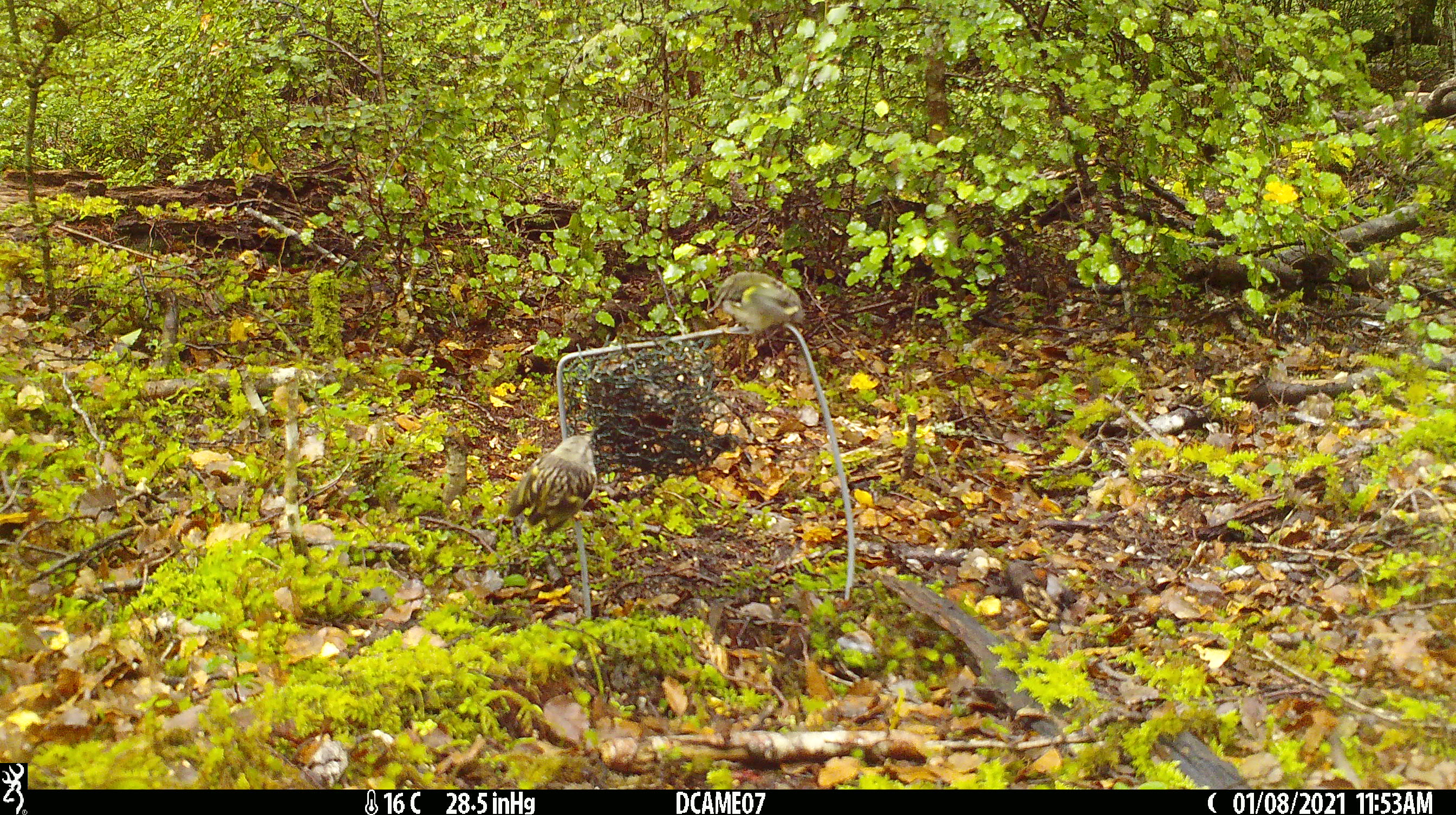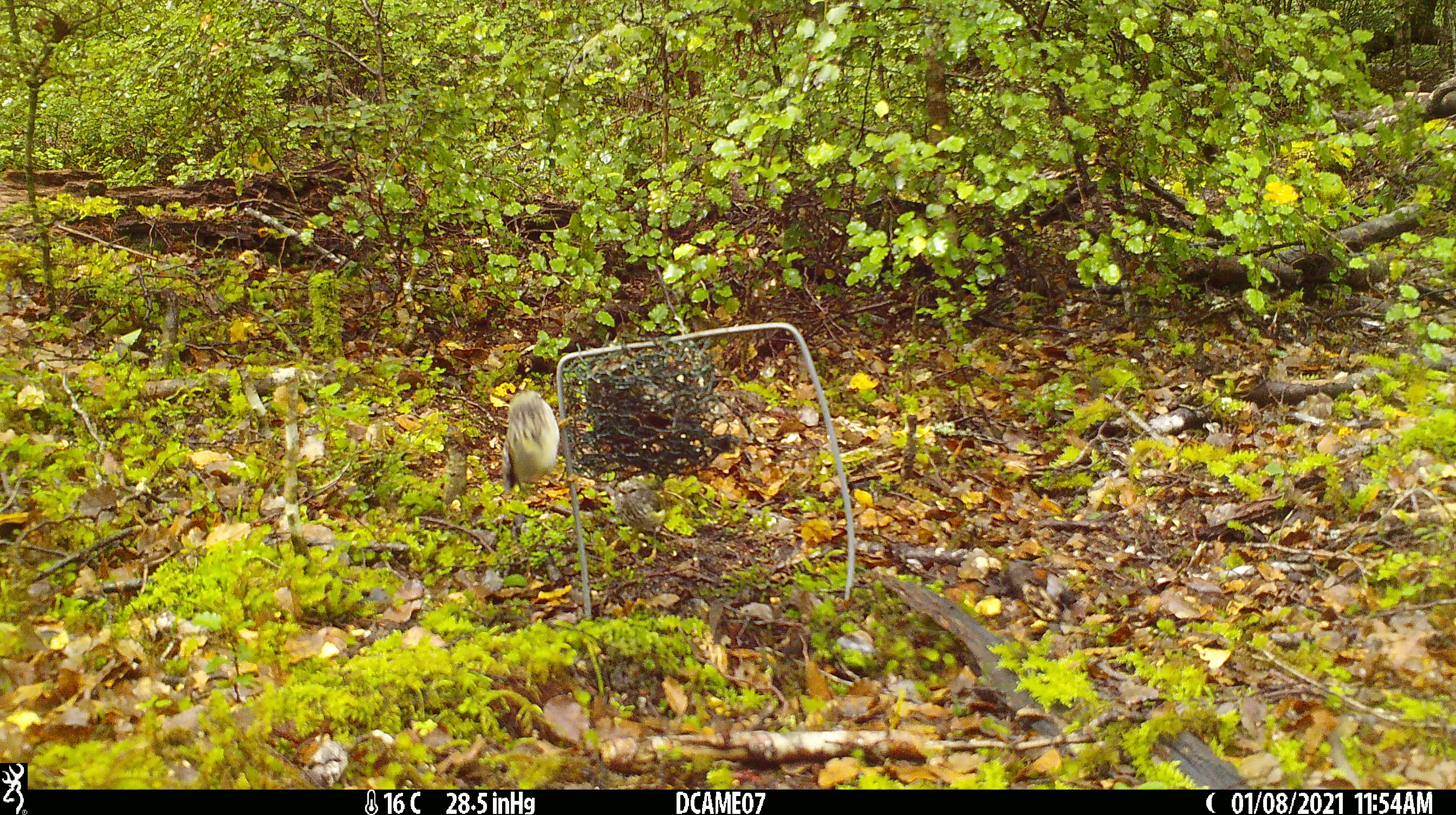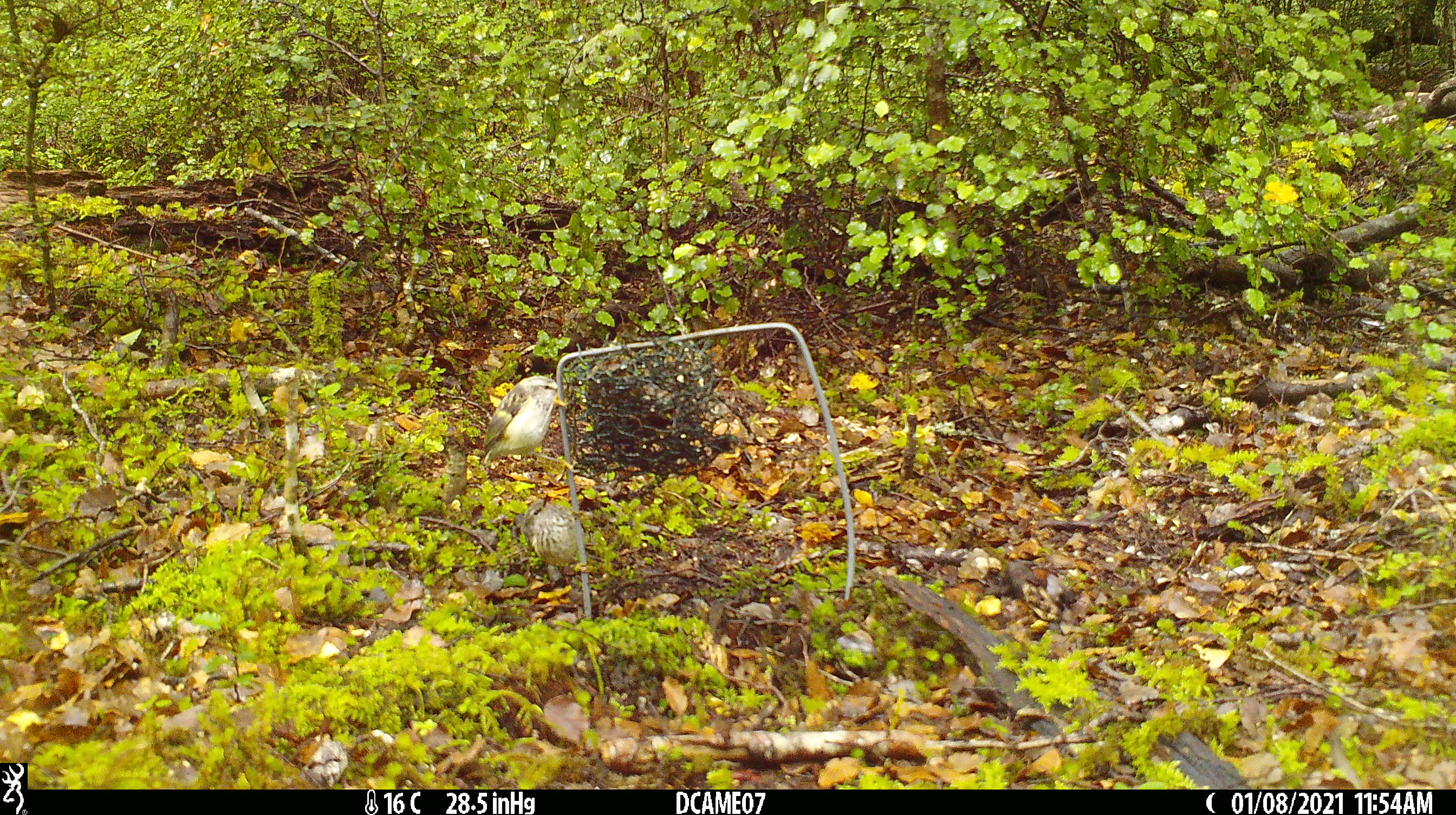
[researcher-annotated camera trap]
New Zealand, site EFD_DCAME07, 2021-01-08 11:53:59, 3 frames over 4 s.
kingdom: Animalia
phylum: Chordata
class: Aves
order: Passeriformes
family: Acanthisittidae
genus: Acanthisitta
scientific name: Acanthisitta chloris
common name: rifleman